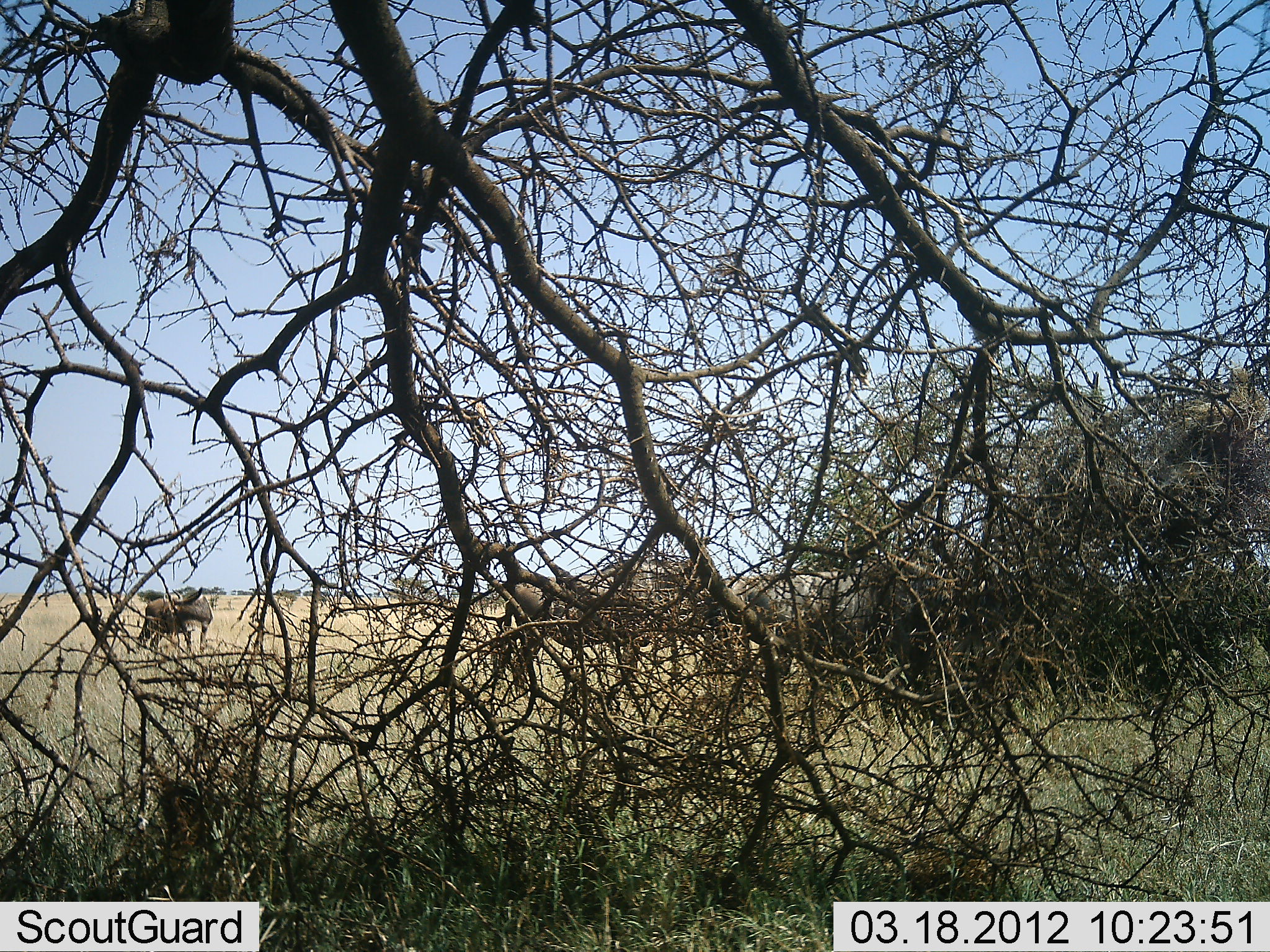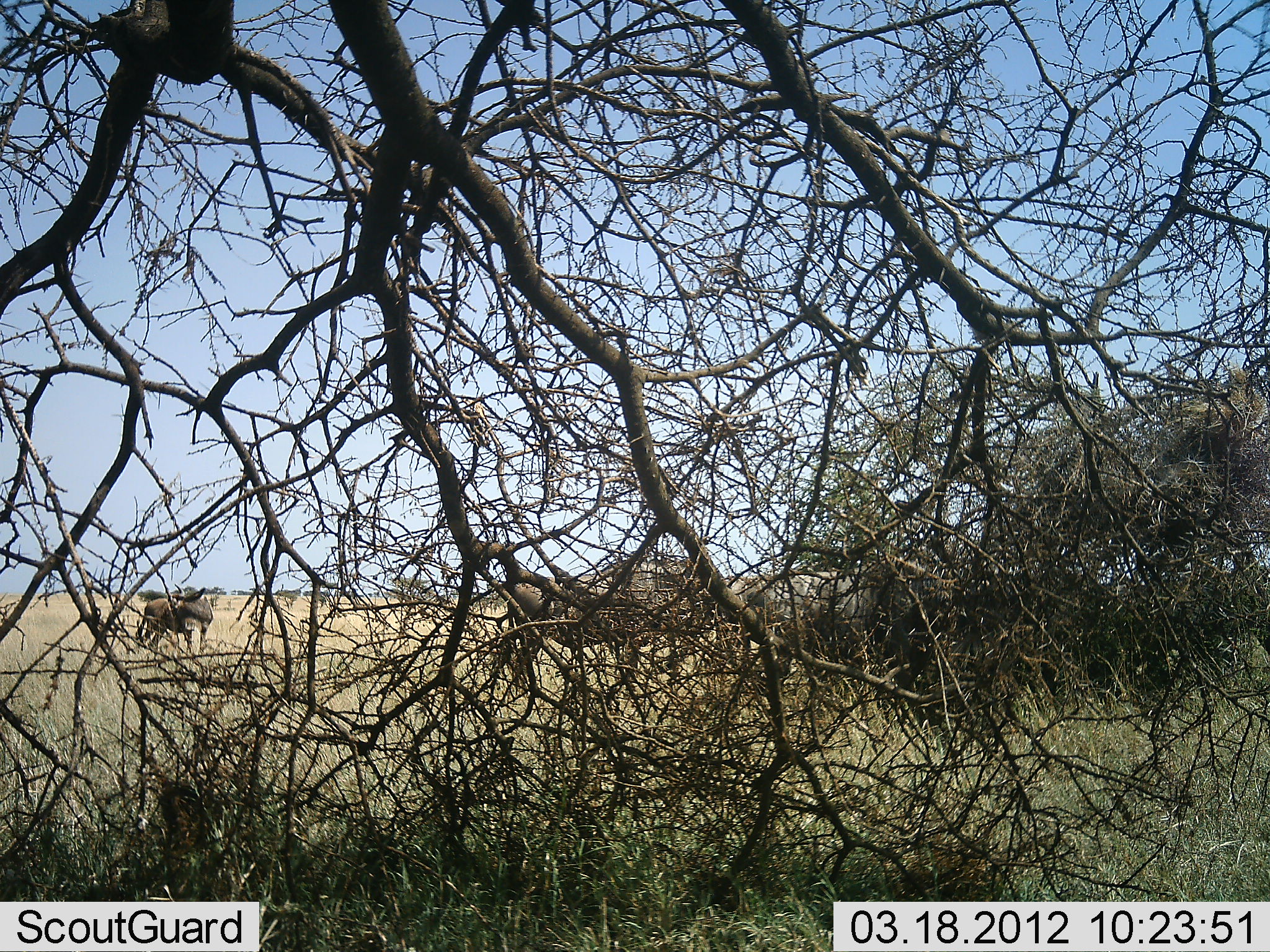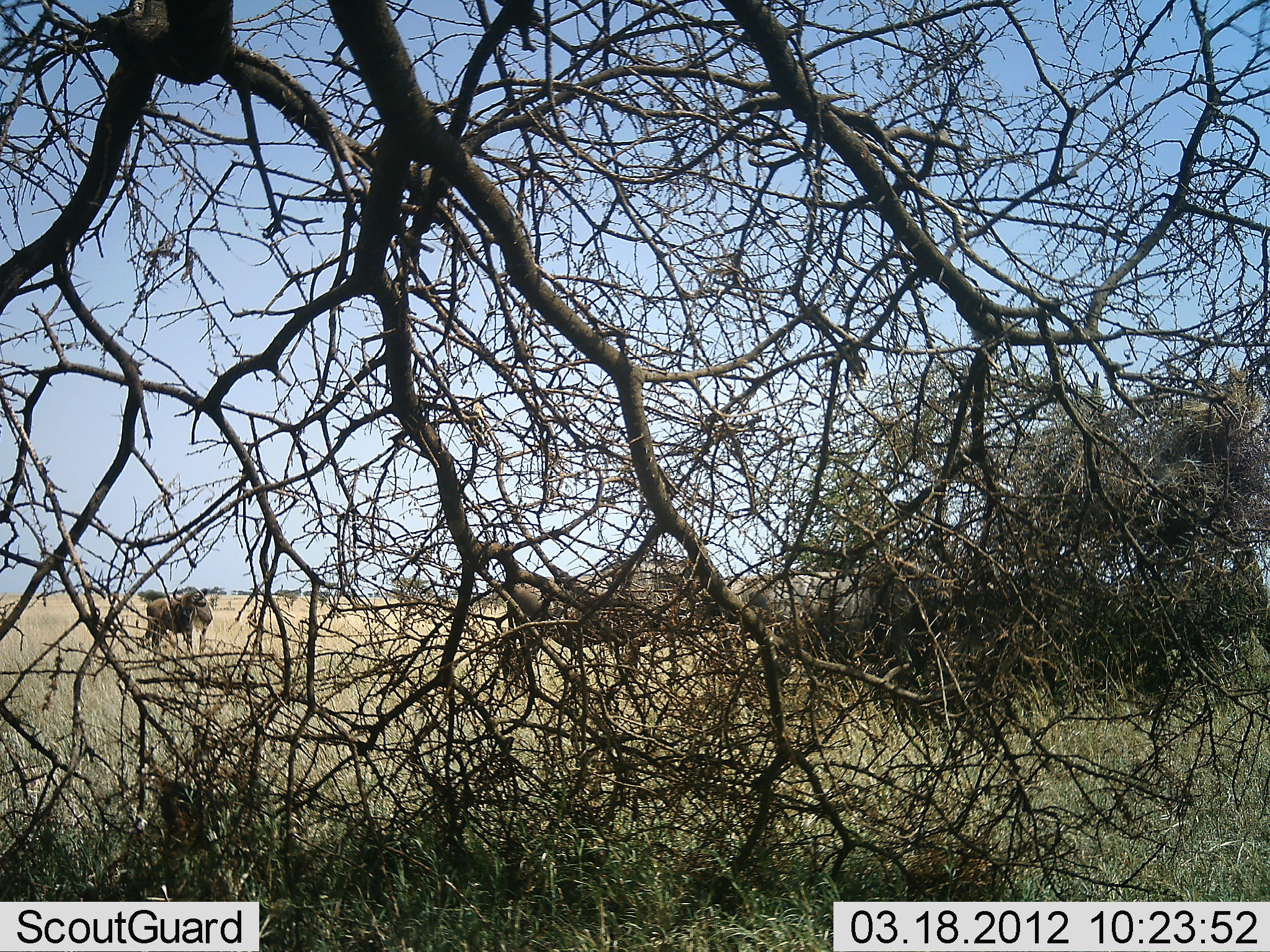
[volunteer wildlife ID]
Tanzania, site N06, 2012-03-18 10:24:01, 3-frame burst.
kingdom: Animalia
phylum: Chordata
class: Mammalia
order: Artiodactyla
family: Bovidae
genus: Connochaetes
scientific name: Connochaetes taurinus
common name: blue wildebeest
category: wildebeest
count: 2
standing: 100%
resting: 0%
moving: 5%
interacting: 0%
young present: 0%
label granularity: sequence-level